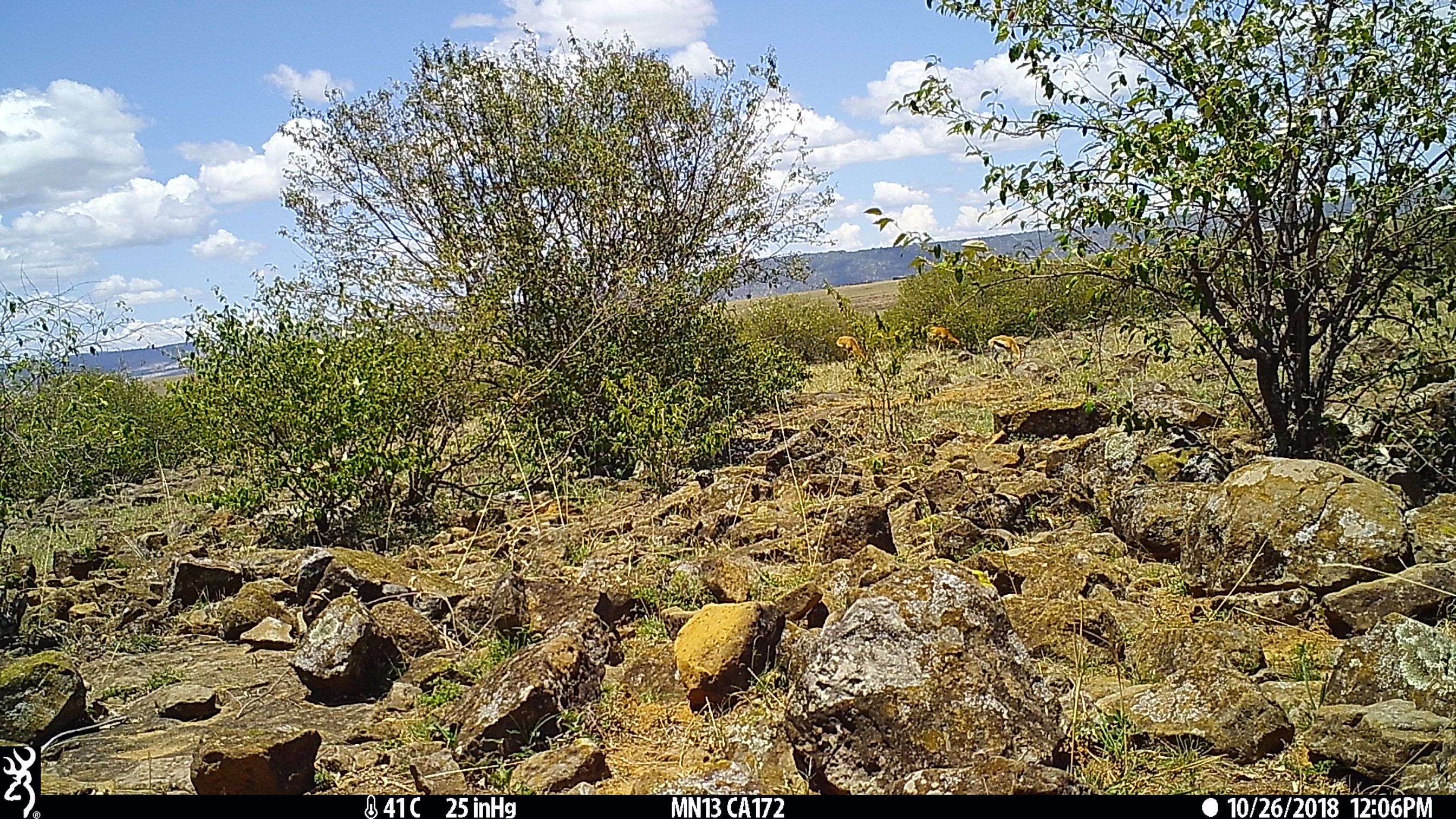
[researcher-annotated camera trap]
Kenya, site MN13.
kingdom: Animalia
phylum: Chordata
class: Mammalia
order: Artiodactyla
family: Bovidae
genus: Aepyceros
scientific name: Aepyceros melampus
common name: impala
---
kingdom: Animalia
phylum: Chordata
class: Mammalia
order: Artiodactyla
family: Bovidae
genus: Eudorcas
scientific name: Eudorcas thomsonii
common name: thomon's gazelle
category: gazelle thomsons